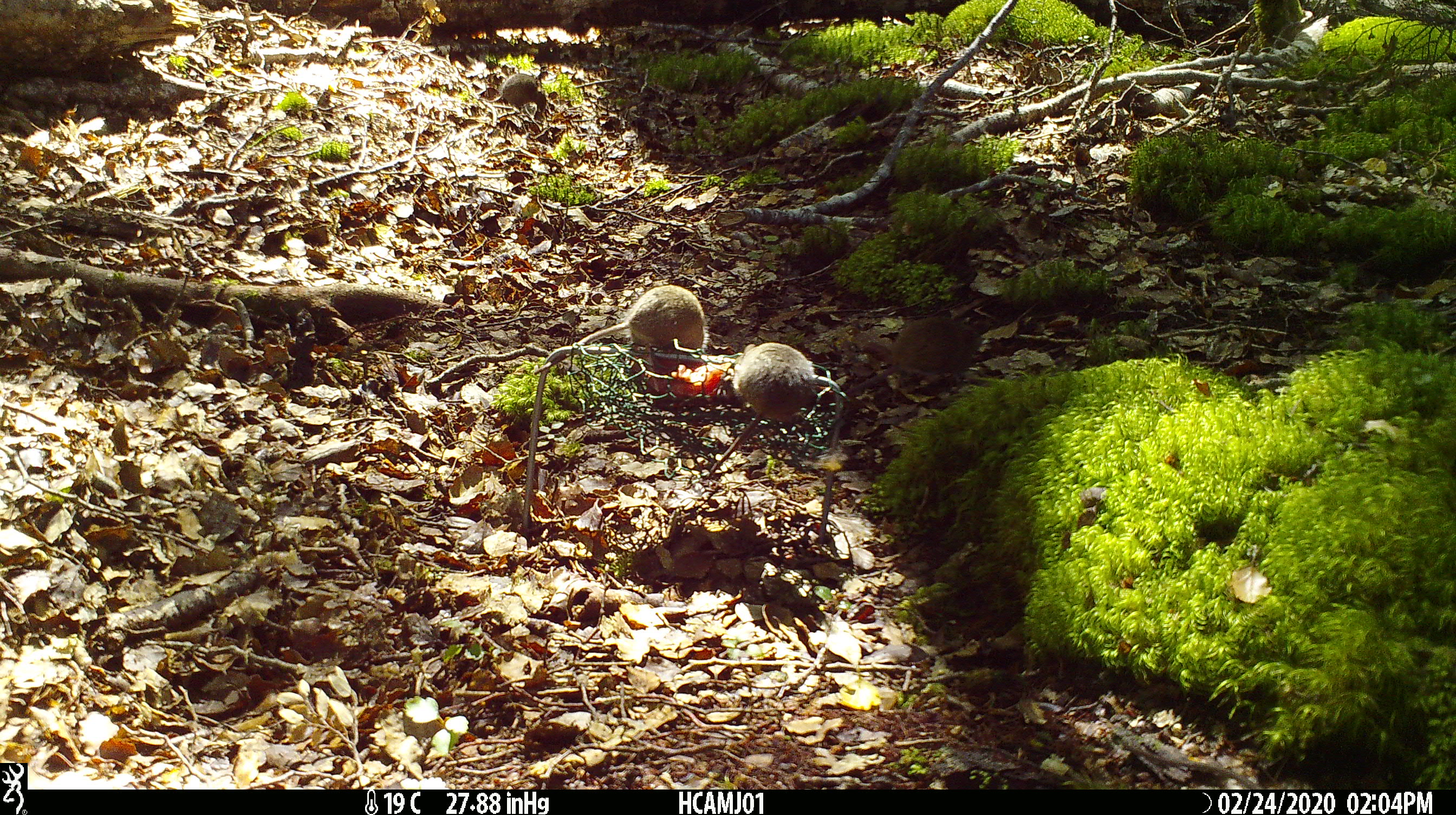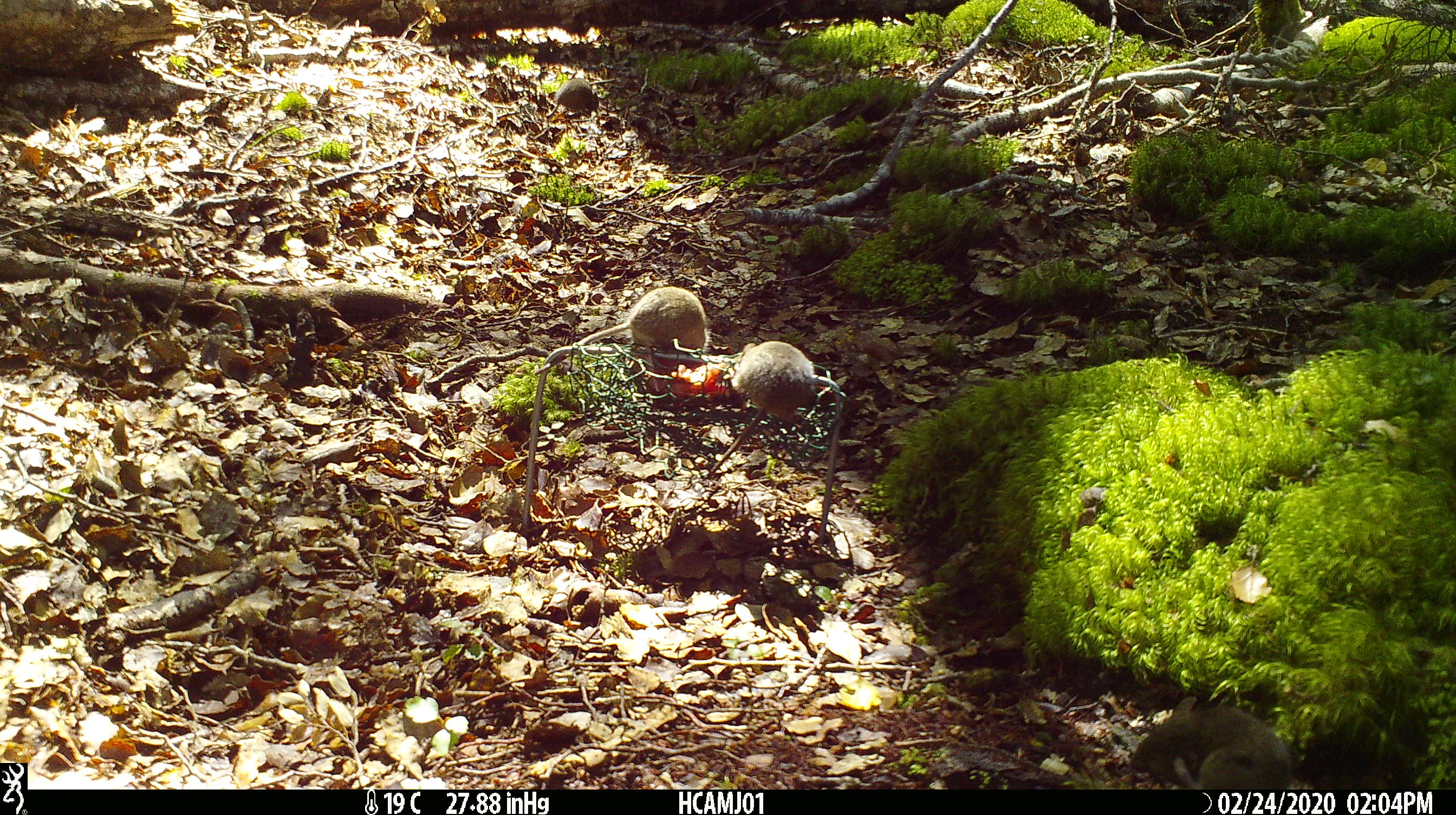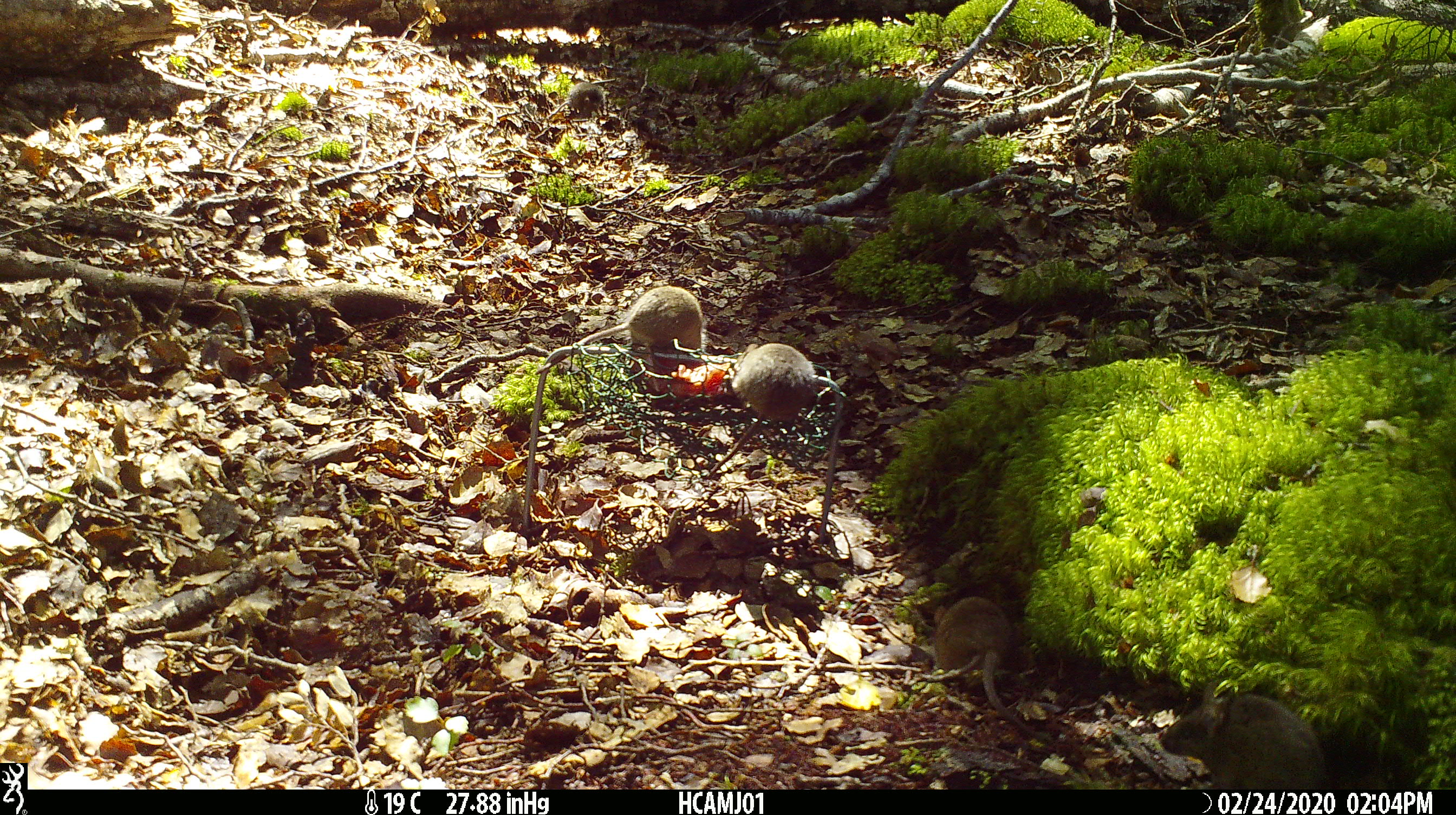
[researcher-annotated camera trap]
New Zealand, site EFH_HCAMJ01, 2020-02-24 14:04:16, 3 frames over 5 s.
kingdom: Animalia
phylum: Chordata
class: Mammalia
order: Rodentia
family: Muridae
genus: Mus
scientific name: Mus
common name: mouse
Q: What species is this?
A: Mouse (Mus).